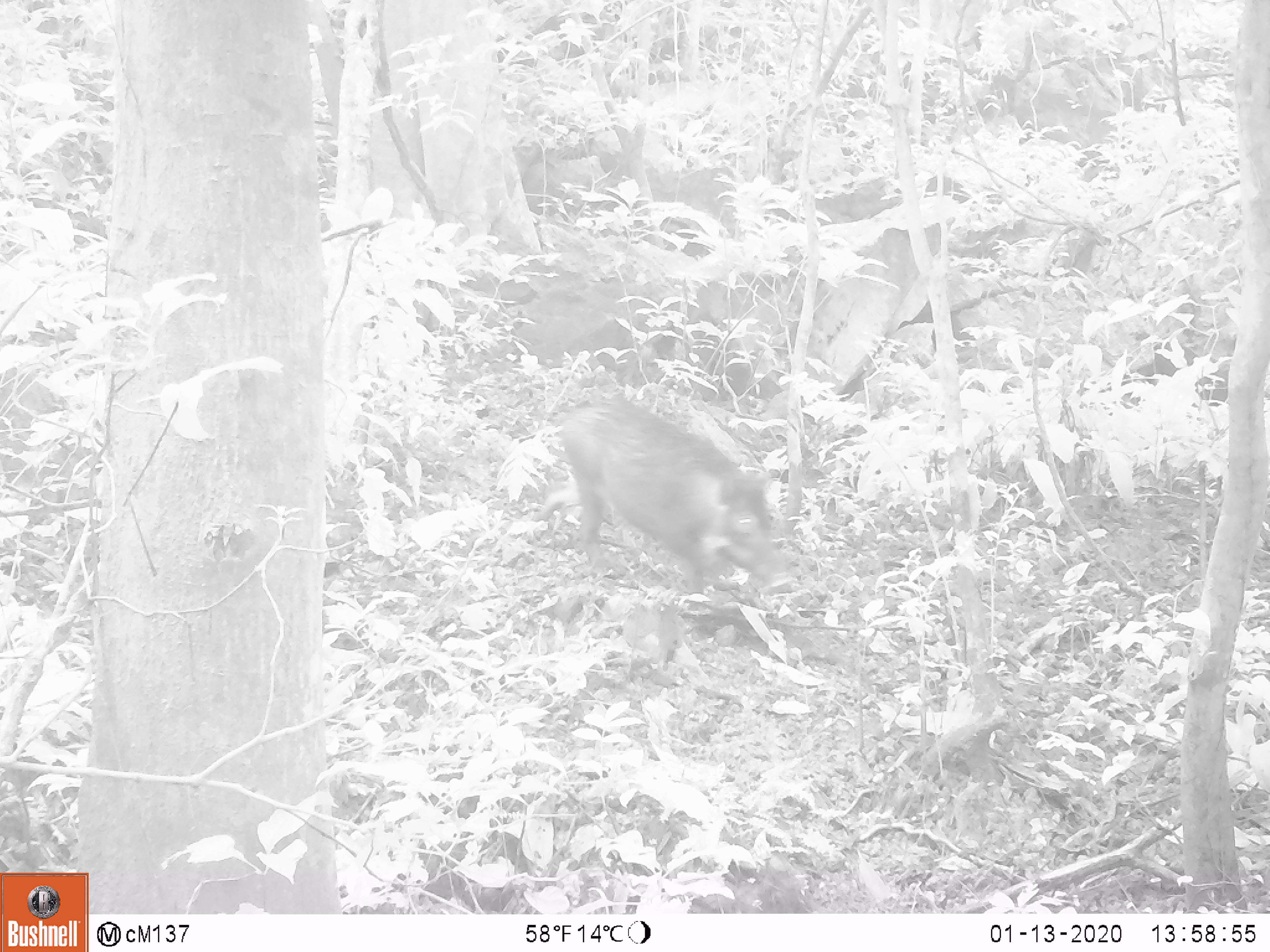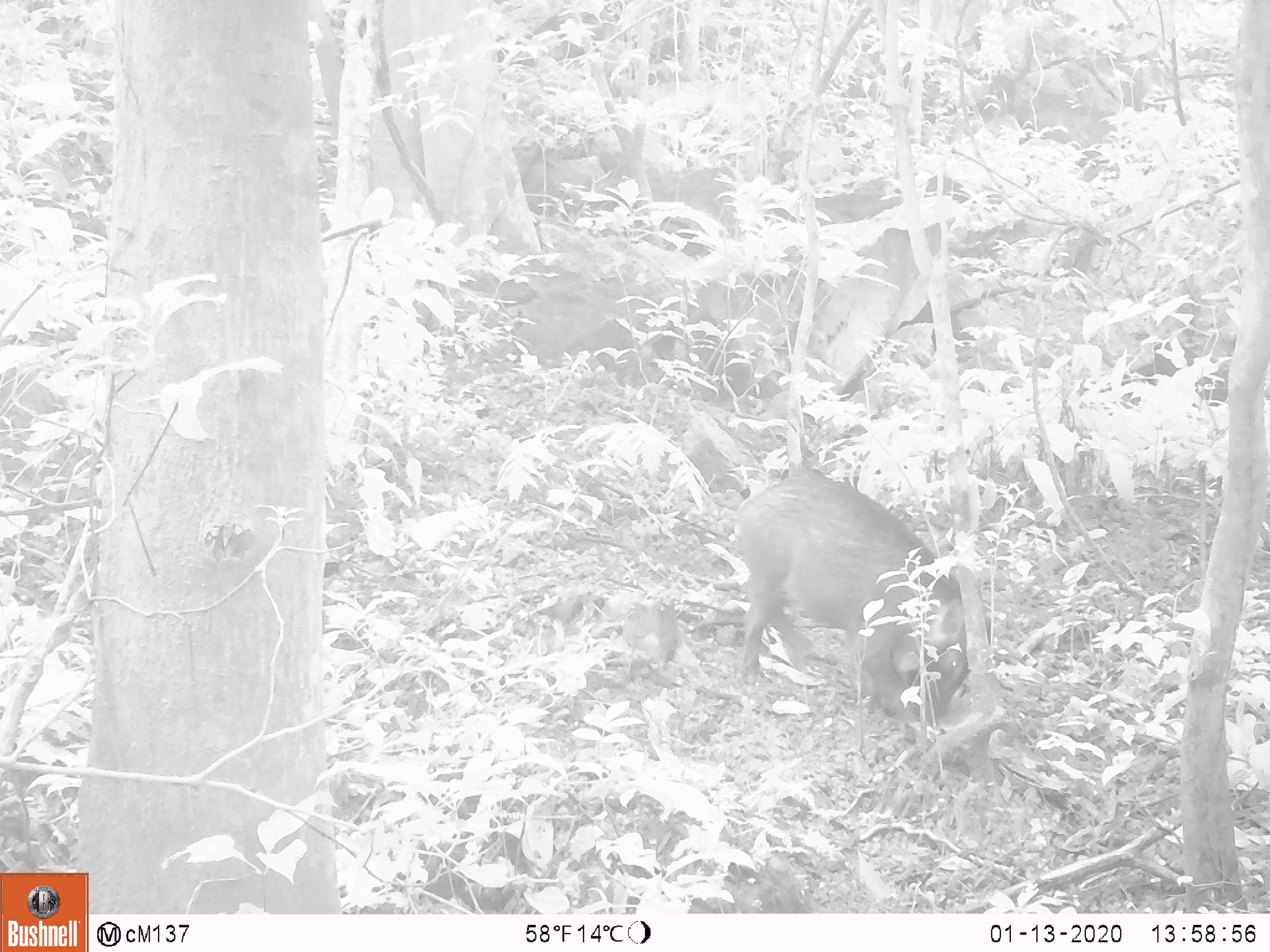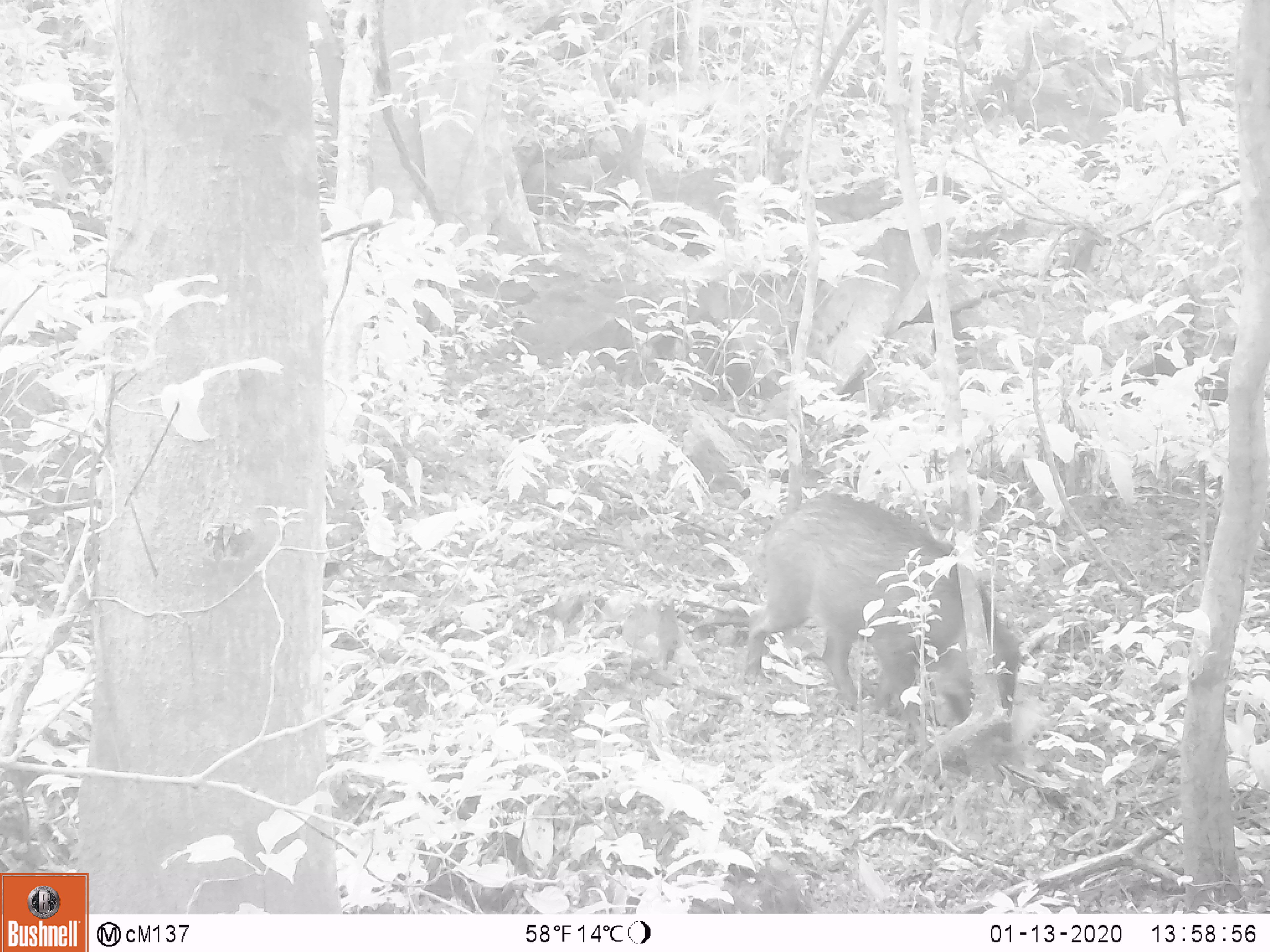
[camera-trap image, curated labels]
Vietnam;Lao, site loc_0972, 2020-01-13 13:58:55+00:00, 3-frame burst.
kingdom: Animalia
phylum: Chordata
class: Mammalia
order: Artiodactyla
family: Suidae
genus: Sus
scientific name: Sus scrofa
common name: eurasian wild pig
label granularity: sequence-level